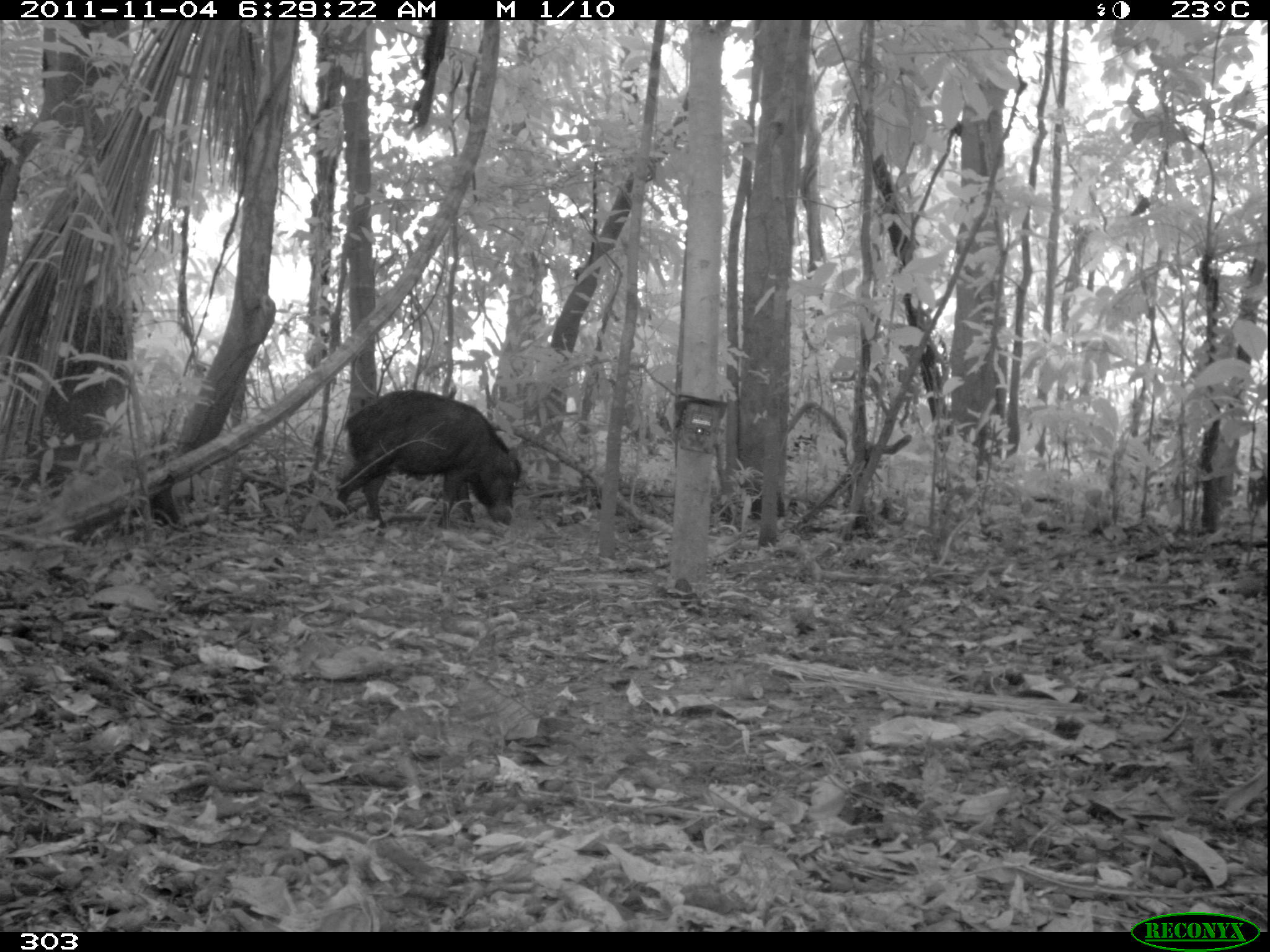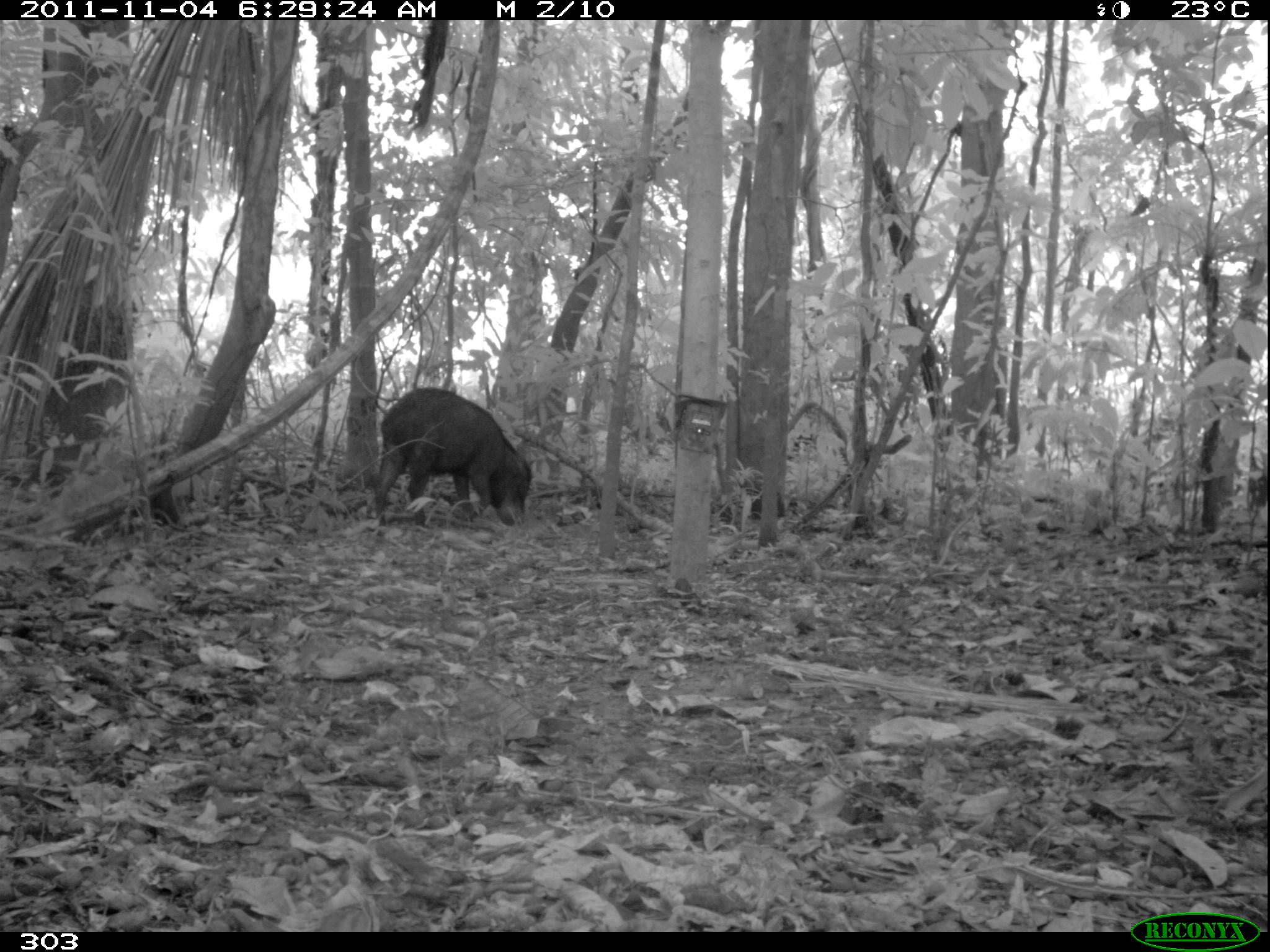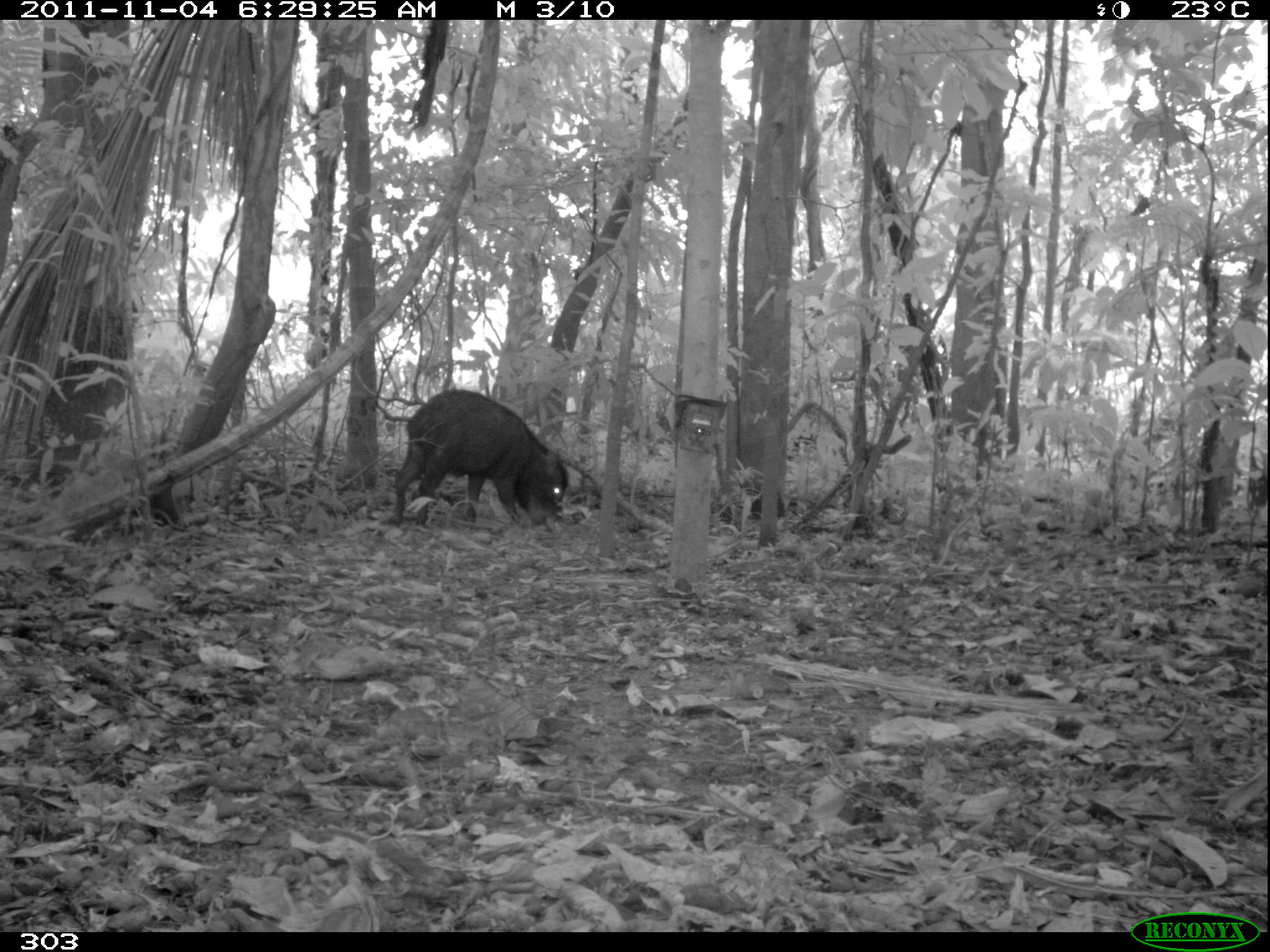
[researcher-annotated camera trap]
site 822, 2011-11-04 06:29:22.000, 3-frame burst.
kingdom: Animalia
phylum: Chordata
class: Mammalia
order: Artiodactyla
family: Tayassuidae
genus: Tayassu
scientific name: Tayassu pecari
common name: white-lipped peccary